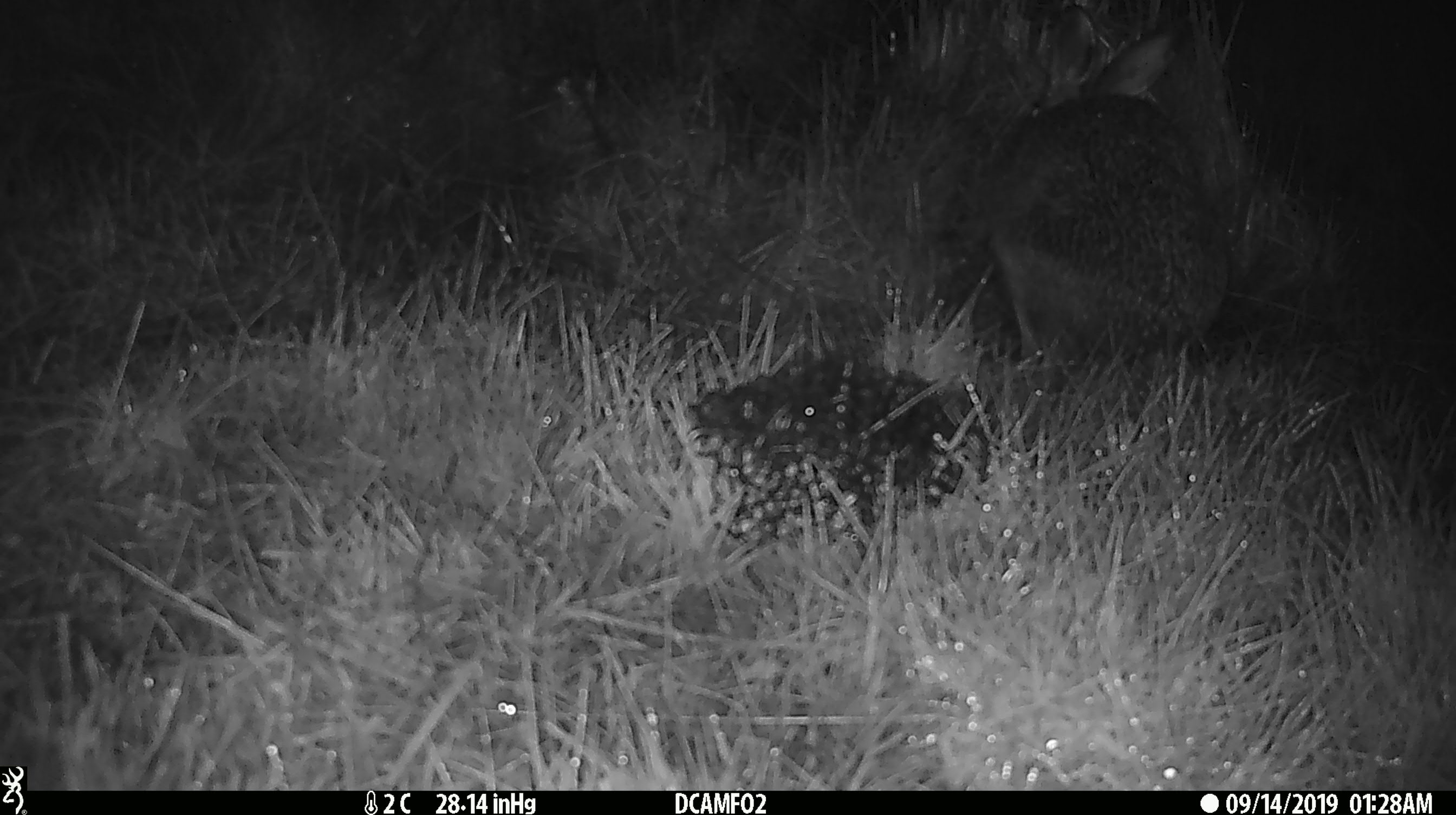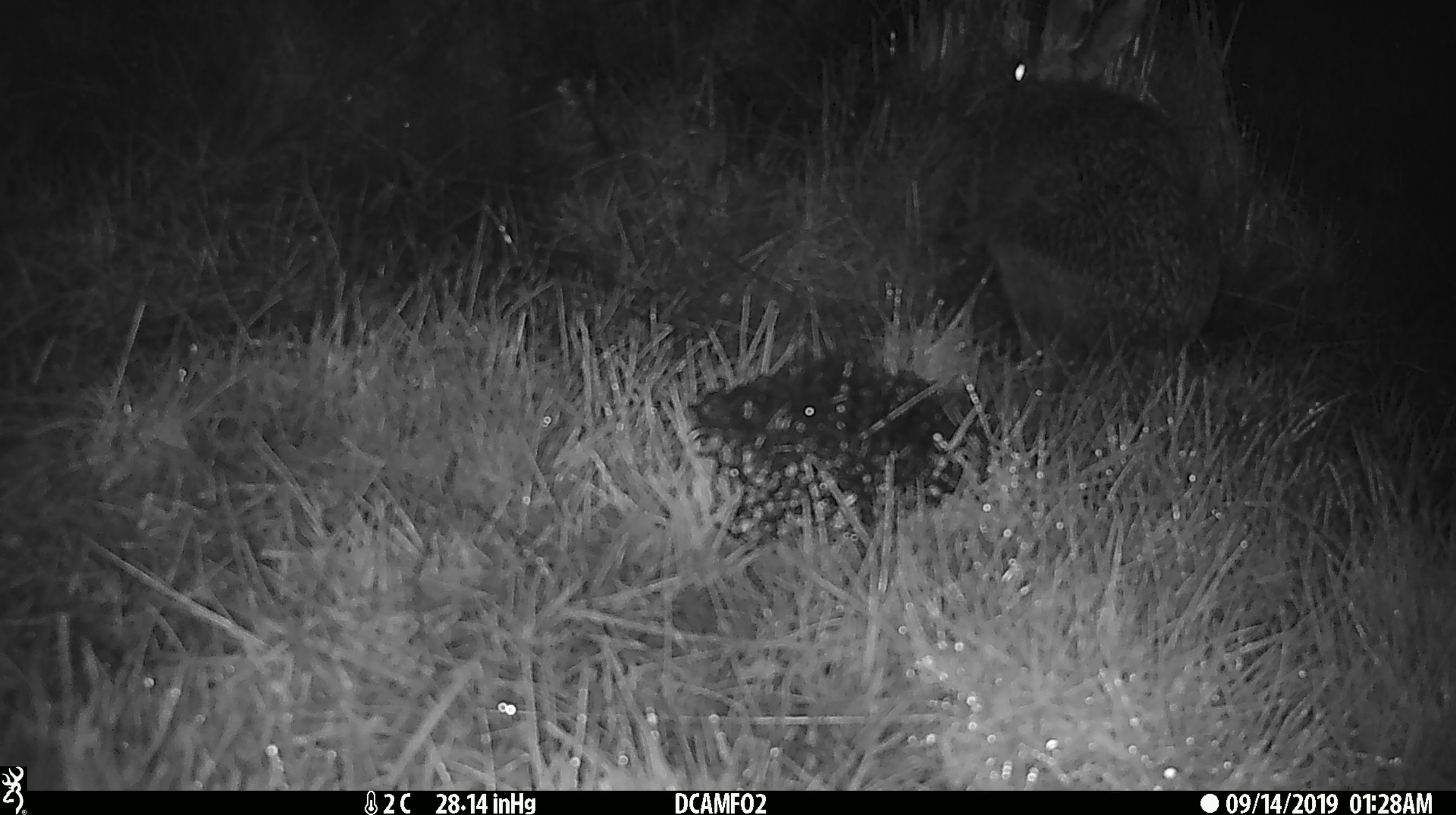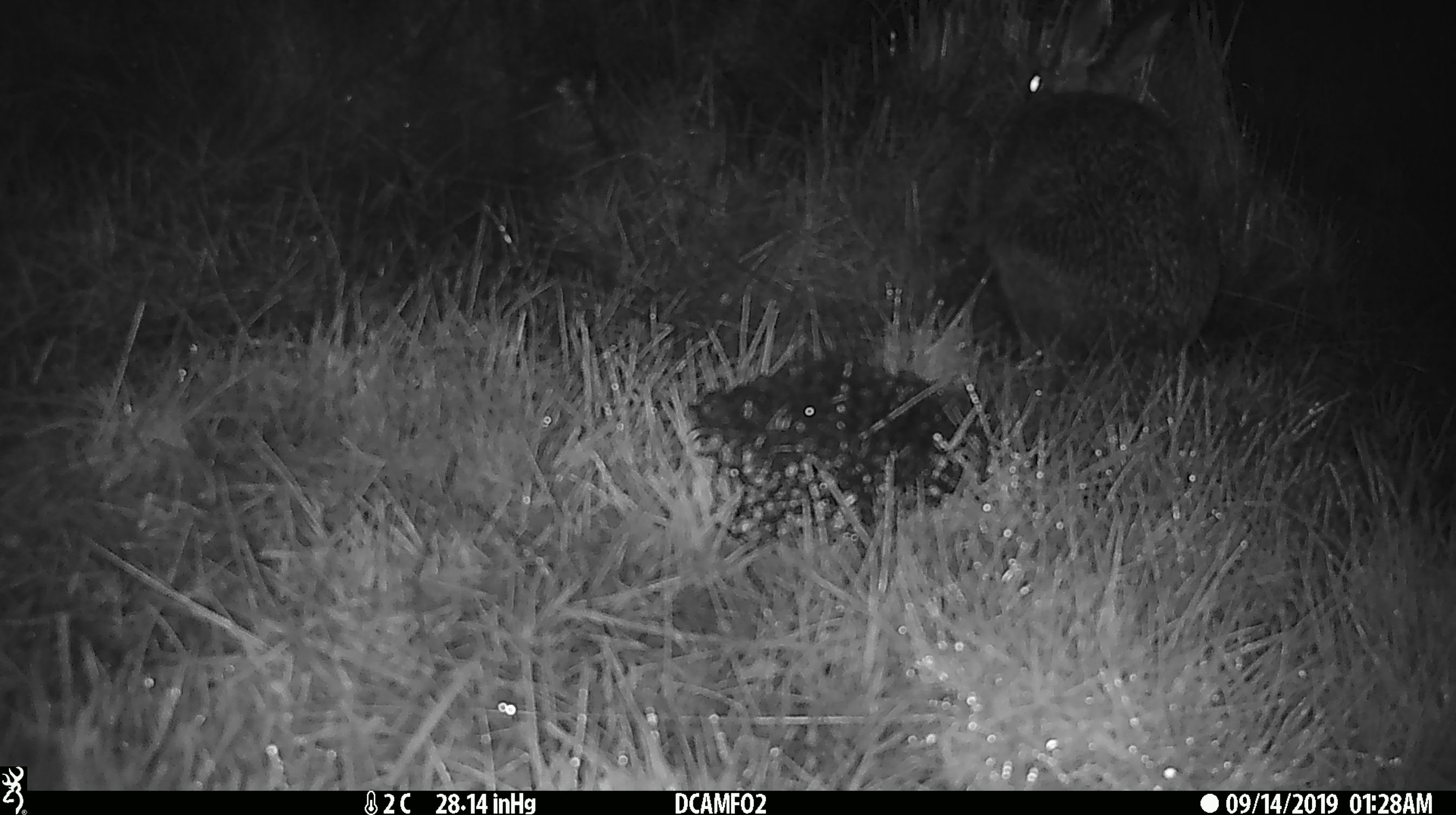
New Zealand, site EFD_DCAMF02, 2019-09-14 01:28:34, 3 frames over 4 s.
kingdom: Animalia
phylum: Chordata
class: Mammalia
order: Lagomorpha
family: Leporidae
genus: Lepus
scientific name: Lepus europaeus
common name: brown hare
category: hare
Hare (brown hare) (Lepus europaeus).